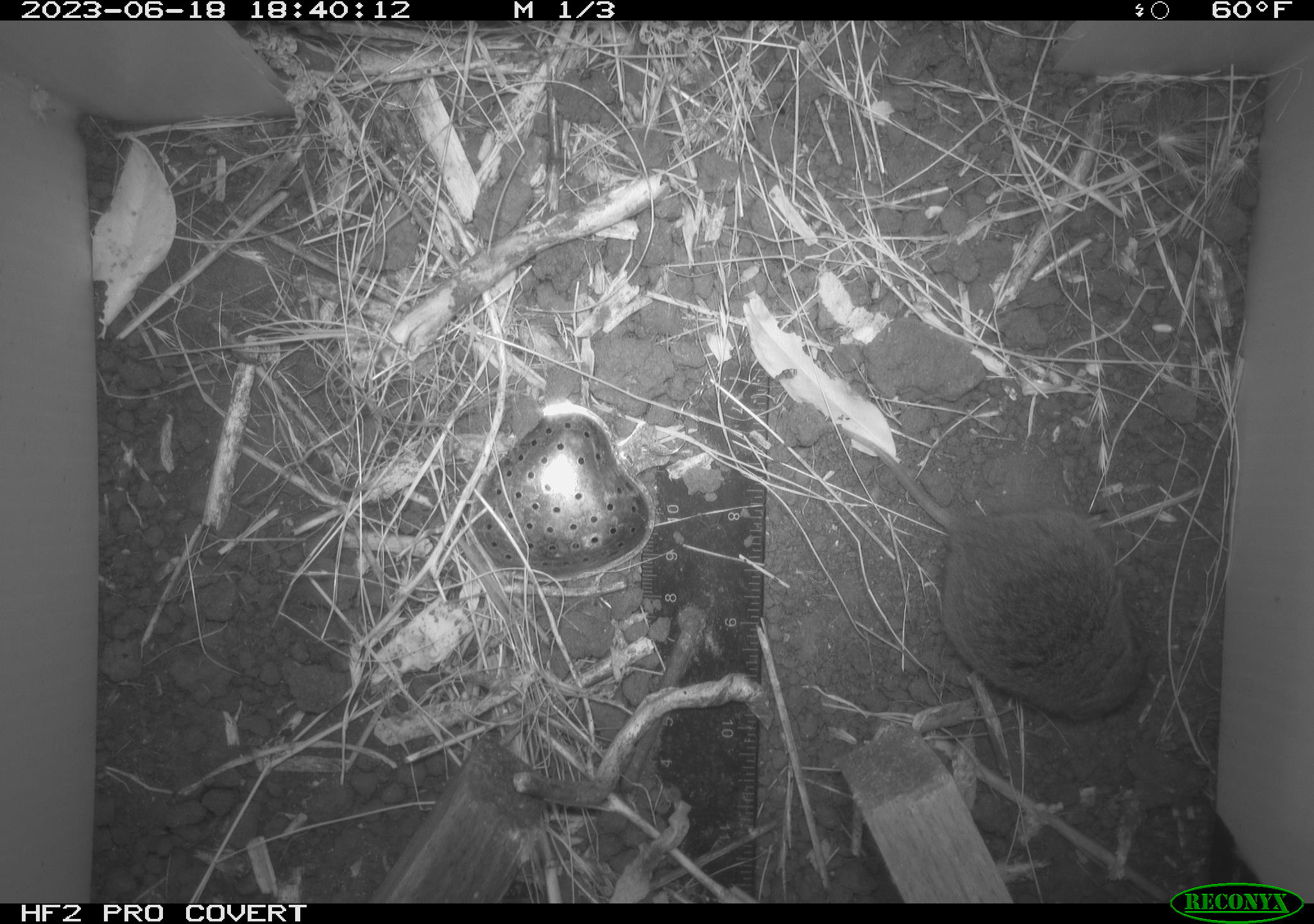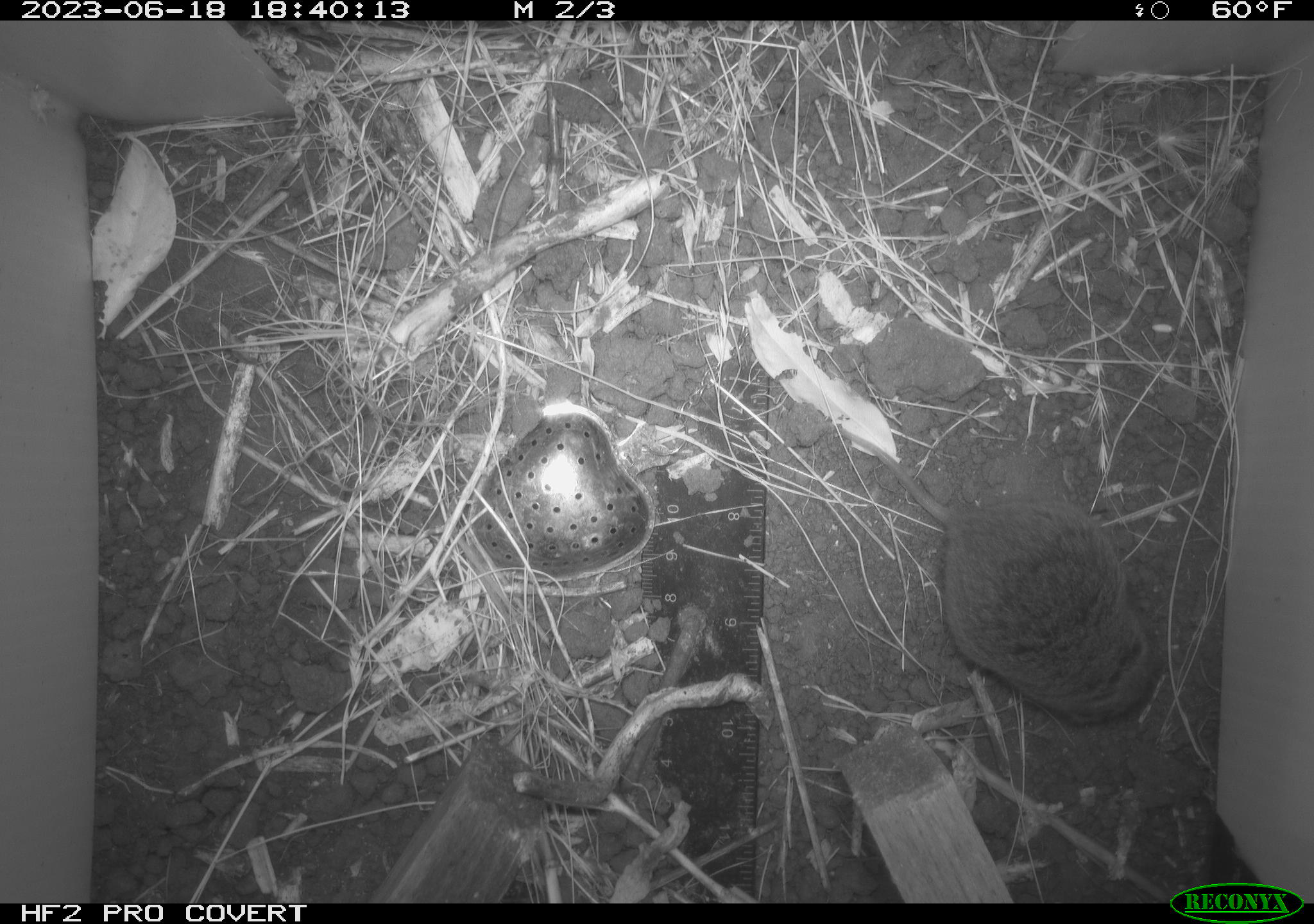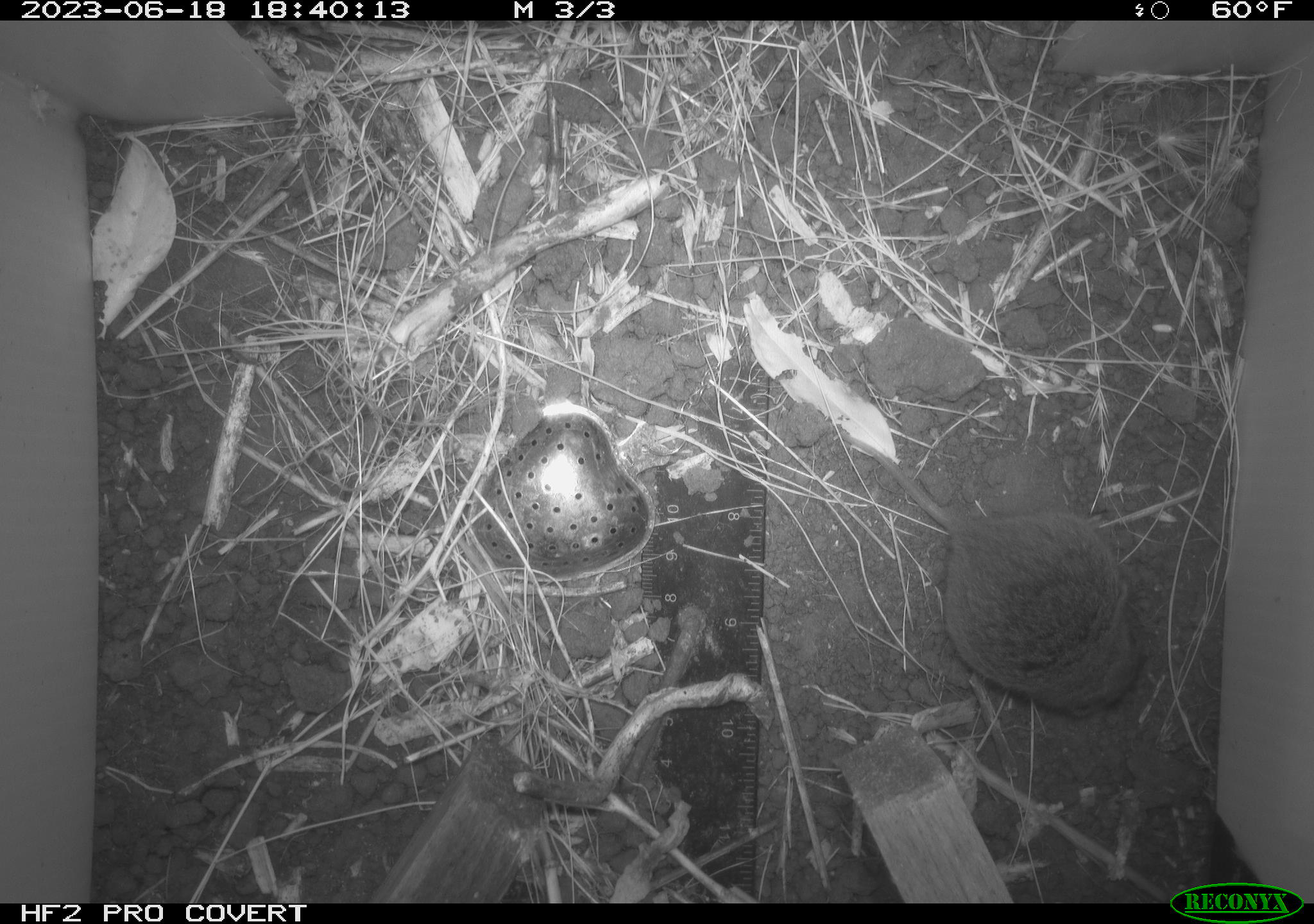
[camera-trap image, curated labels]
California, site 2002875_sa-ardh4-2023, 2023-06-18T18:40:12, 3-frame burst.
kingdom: Animalia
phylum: Chordata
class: Mammalia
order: Rodentia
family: Cricetidae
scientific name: Arvicolinae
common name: voles, lemmings, and muskrats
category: arvicolinae subfamily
Arvicolinae subfamily (voles, lemmings, and muskrats) (Arvicolinae).